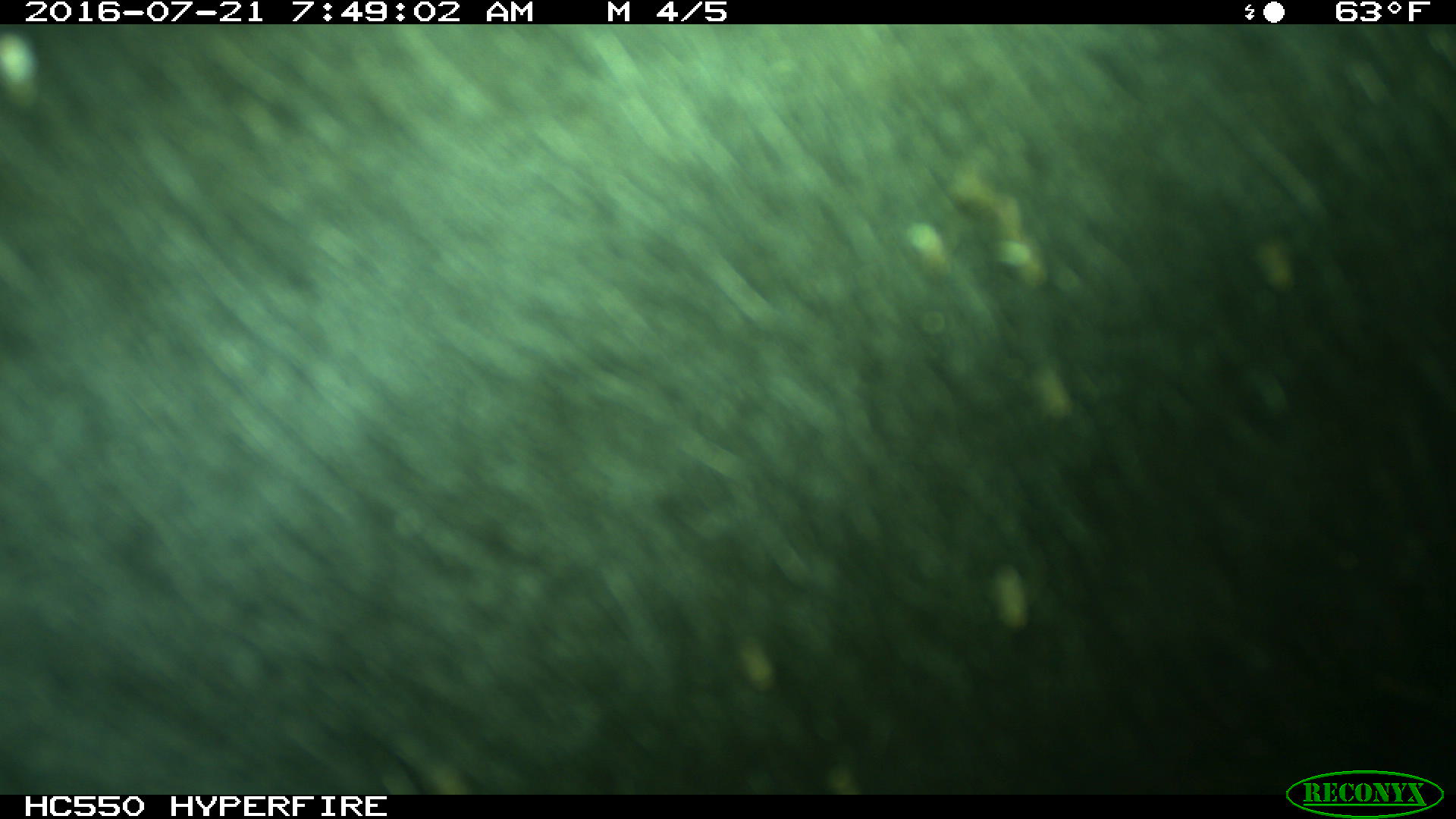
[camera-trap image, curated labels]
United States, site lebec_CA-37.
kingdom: Animalia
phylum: Chordata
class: Mammalia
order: Artiodactyla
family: Bovidae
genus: Bos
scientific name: Bos taurus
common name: domestic cow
Bos taurus (domestic cow).